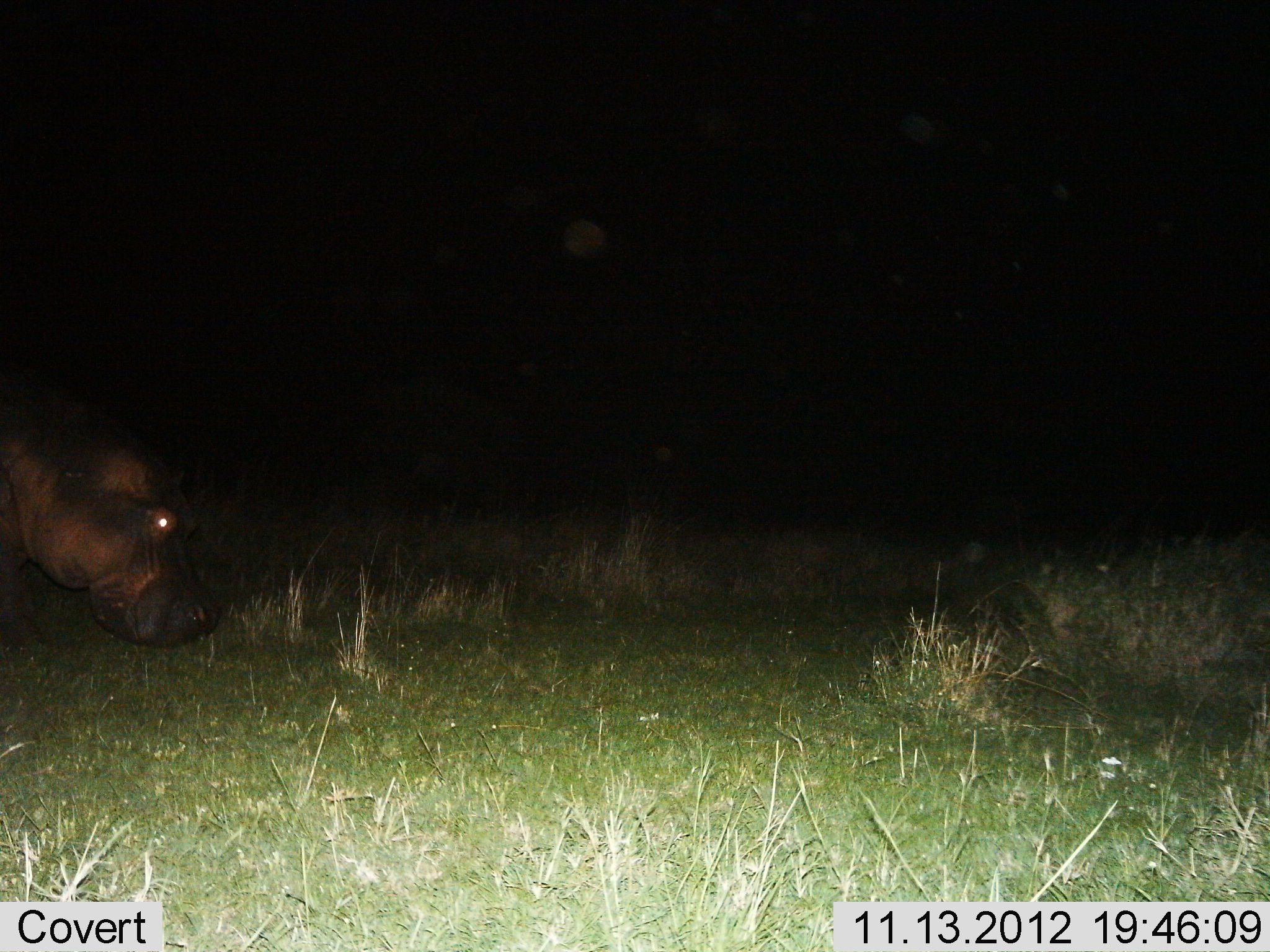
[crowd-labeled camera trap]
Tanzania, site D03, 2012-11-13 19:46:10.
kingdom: Animalia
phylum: Chordata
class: Mammalia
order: Artiodactyla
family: Hippopotamidae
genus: Hippopotamus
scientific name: Hippopotamus amphibius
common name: hippopotamus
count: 1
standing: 20%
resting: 0%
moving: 70%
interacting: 0%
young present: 0%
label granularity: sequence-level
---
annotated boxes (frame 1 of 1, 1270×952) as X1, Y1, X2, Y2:
animal: 0, 354, 221, 646